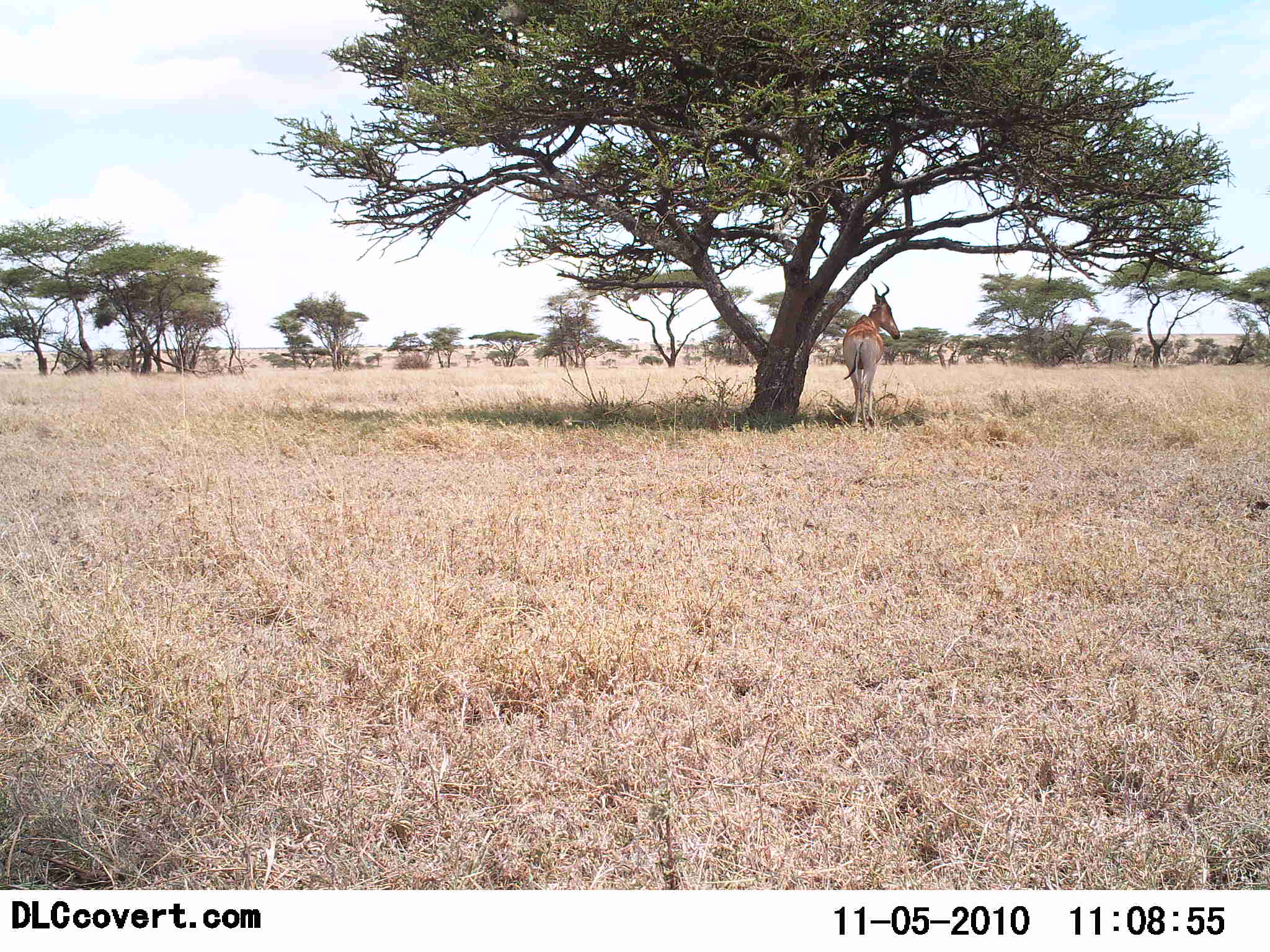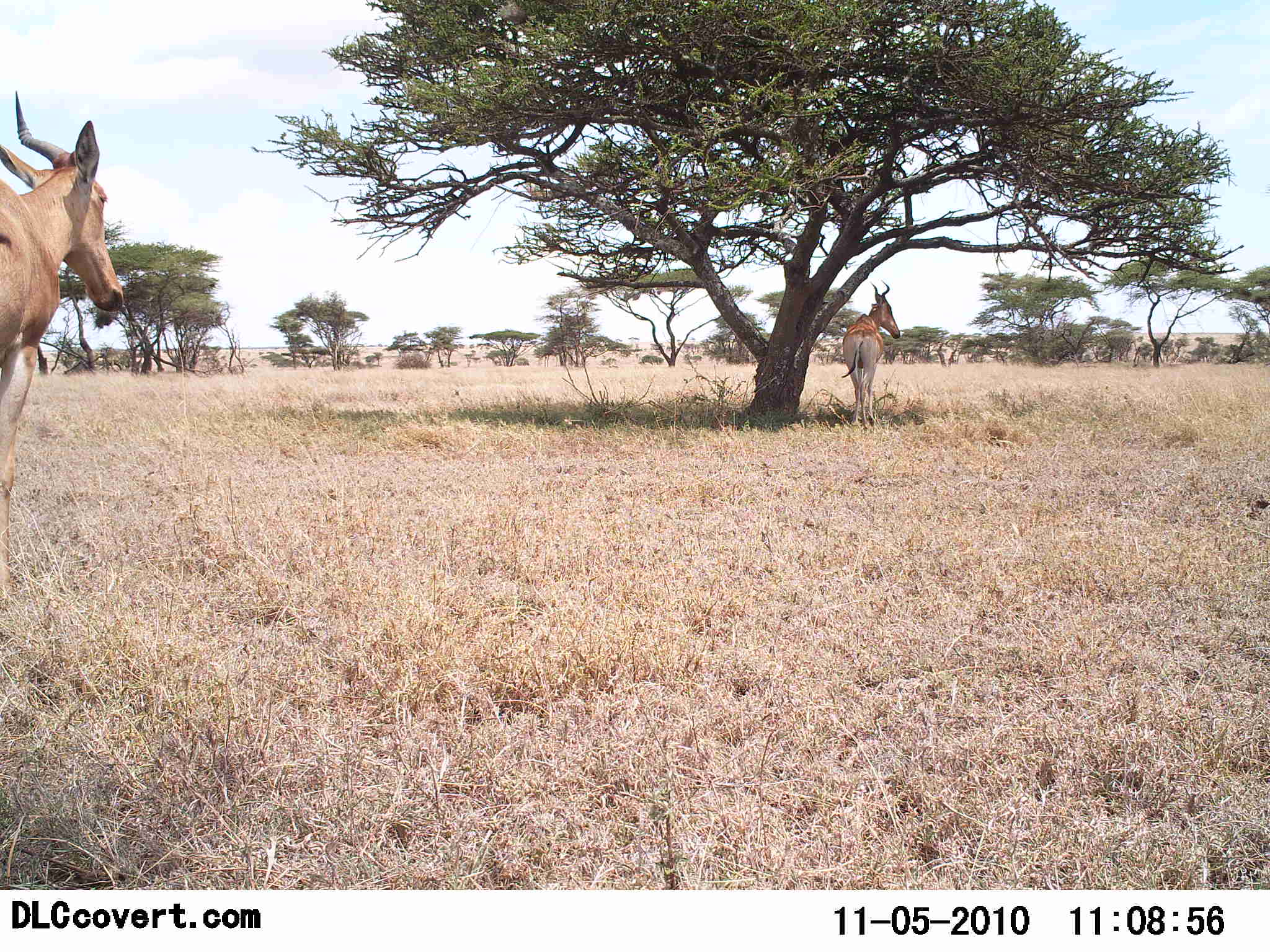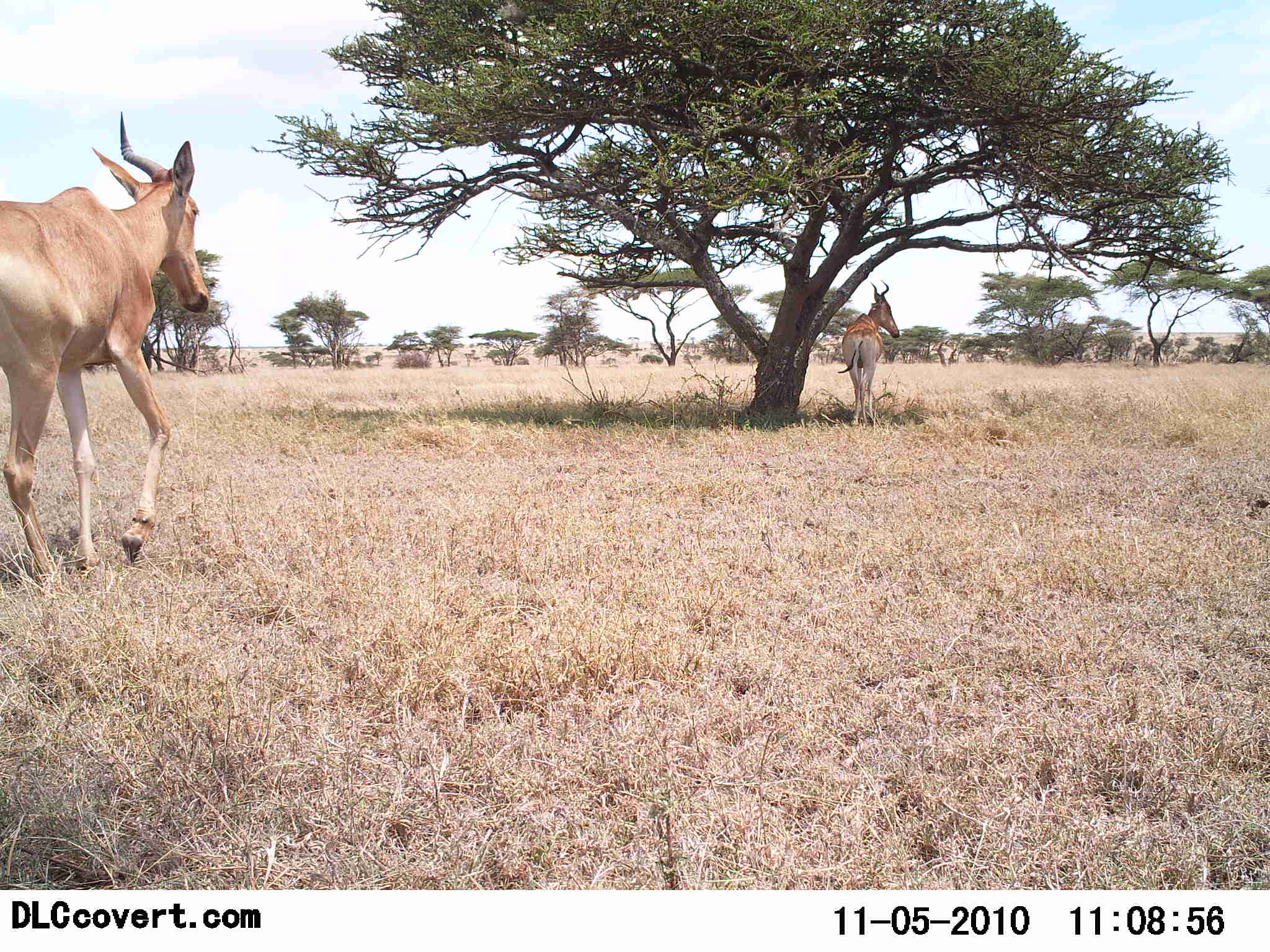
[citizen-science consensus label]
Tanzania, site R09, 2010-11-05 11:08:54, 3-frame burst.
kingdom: Animalia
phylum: Chordata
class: Mammalia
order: Artiodactyla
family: Bovidae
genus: Alcelaphus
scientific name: Alcelaphus buselaphus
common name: hartebeest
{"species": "hartebeest (Alcelaphus buselaphus)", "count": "2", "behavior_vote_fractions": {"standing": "71%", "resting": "14%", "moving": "64%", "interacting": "0%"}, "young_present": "0%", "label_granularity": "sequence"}